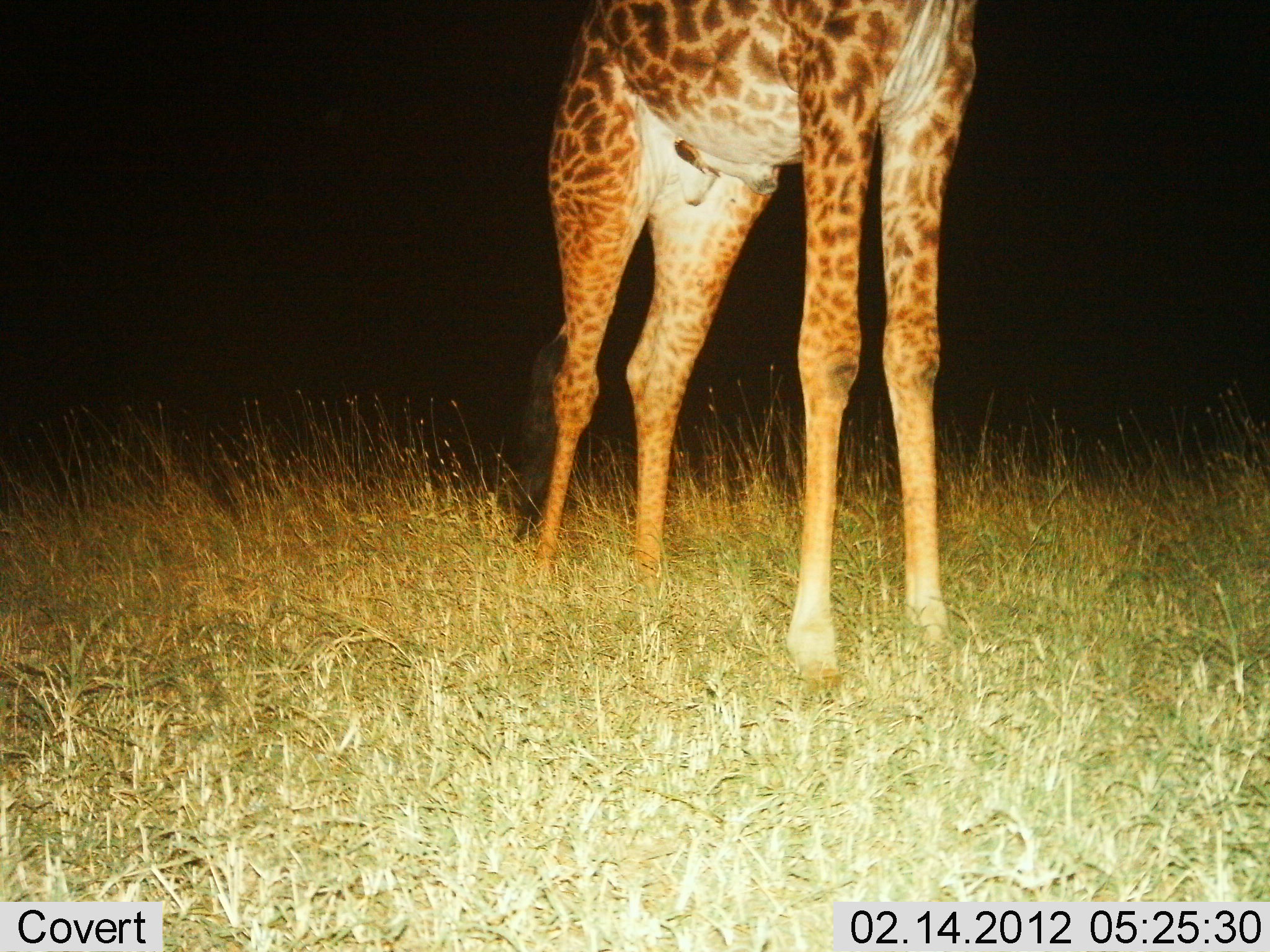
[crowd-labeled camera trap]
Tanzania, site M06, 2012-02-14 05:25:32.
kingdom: Animalia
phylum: Chordata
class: Mammalia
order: Artiodactyla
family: Giraffidae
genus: Giraffa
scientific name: Giraffa camelopardalis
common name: giraffe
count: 1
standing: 95%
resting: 0%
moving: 5%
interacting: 0%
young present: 0%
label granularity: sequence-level